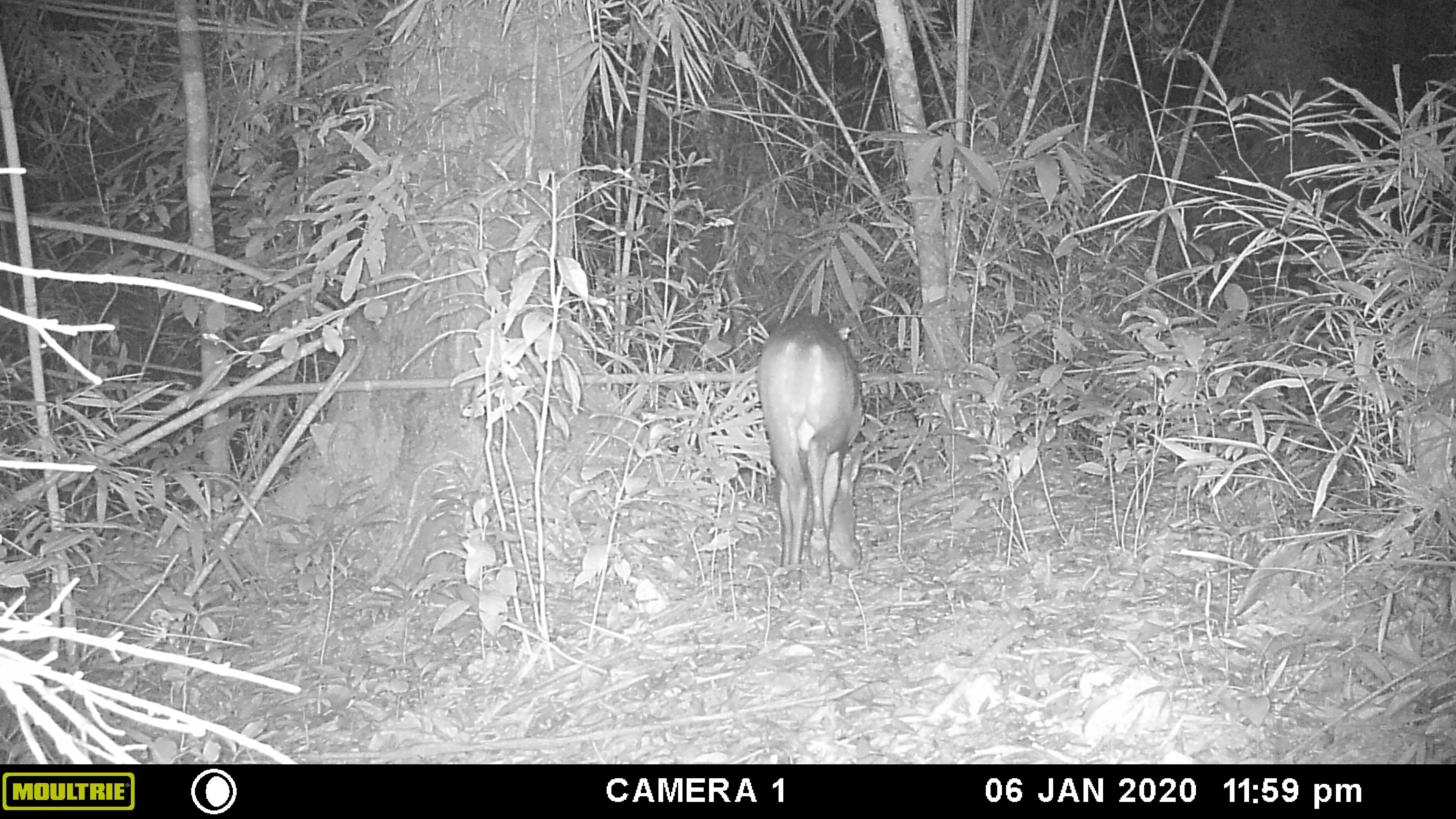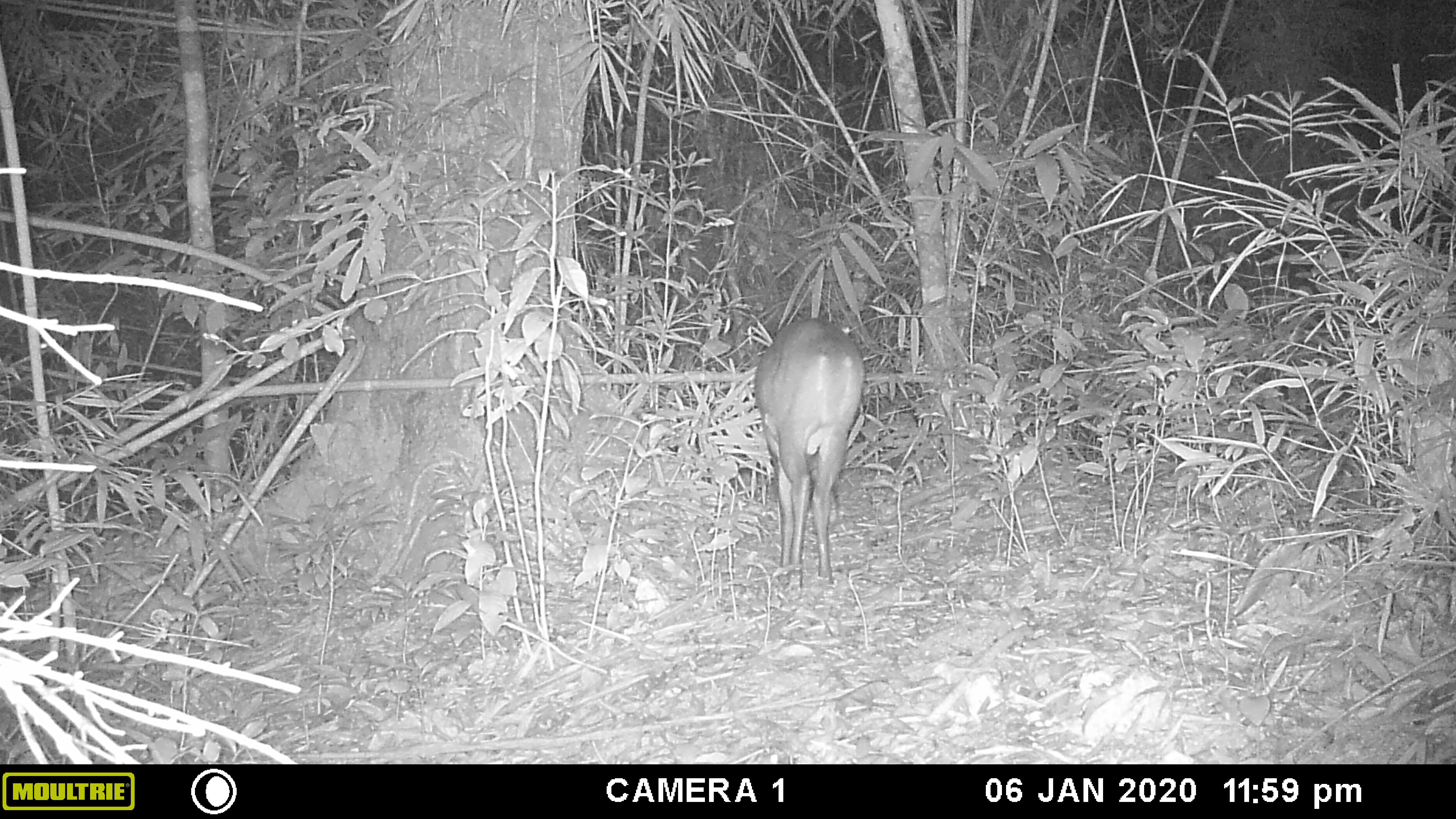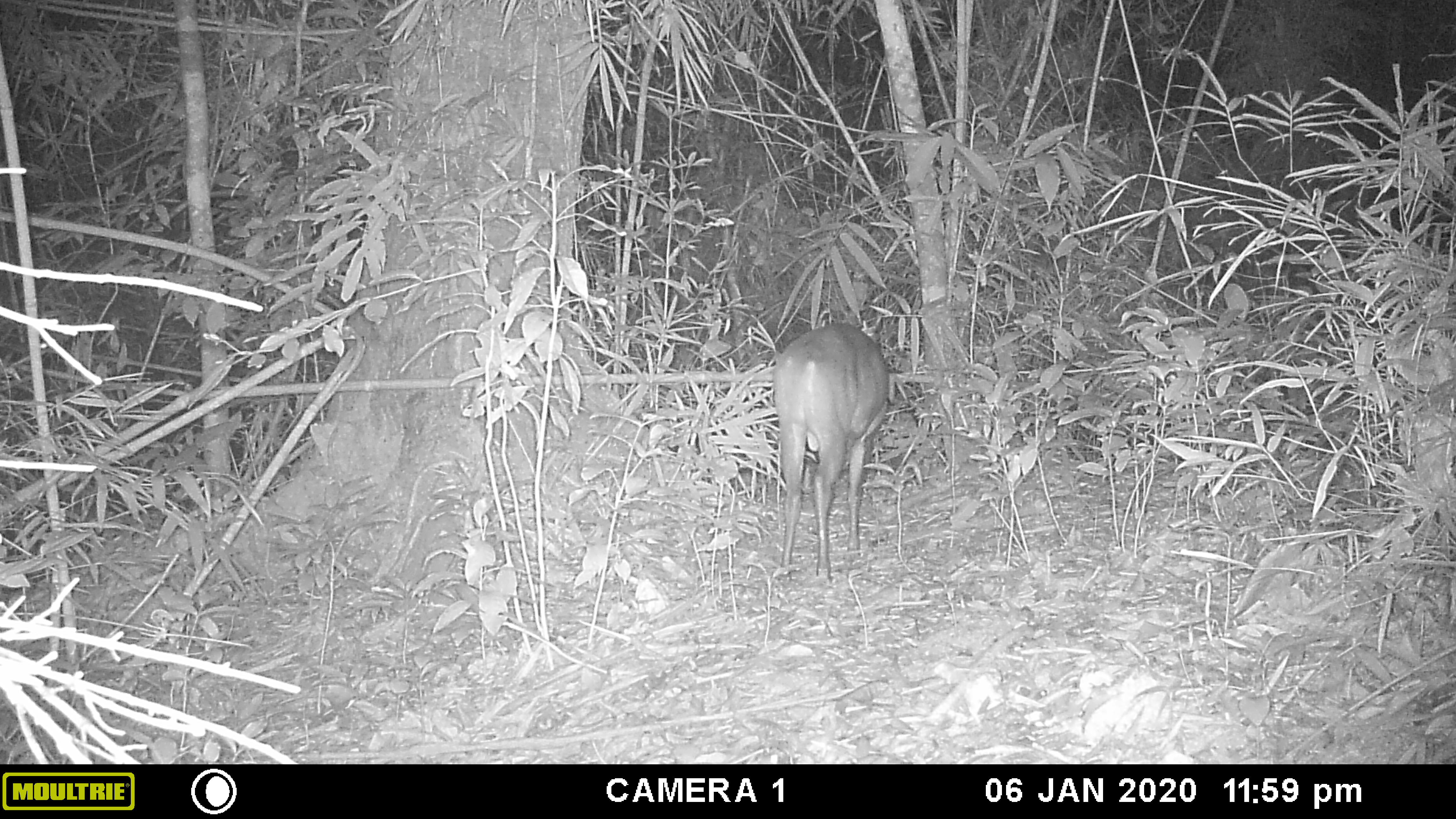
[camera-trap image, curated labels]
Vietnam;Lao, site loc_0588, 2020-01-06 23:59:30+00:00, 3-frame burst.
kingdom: Animalia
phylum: Chordata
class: Mammalia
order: Artiodactyla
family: Cervidae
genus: Muntiacus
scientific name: Muntiacus muntjak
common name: red muntjac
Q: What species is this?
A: Red muntjac (Muntiacus muntjak).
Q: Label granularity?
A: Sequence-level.